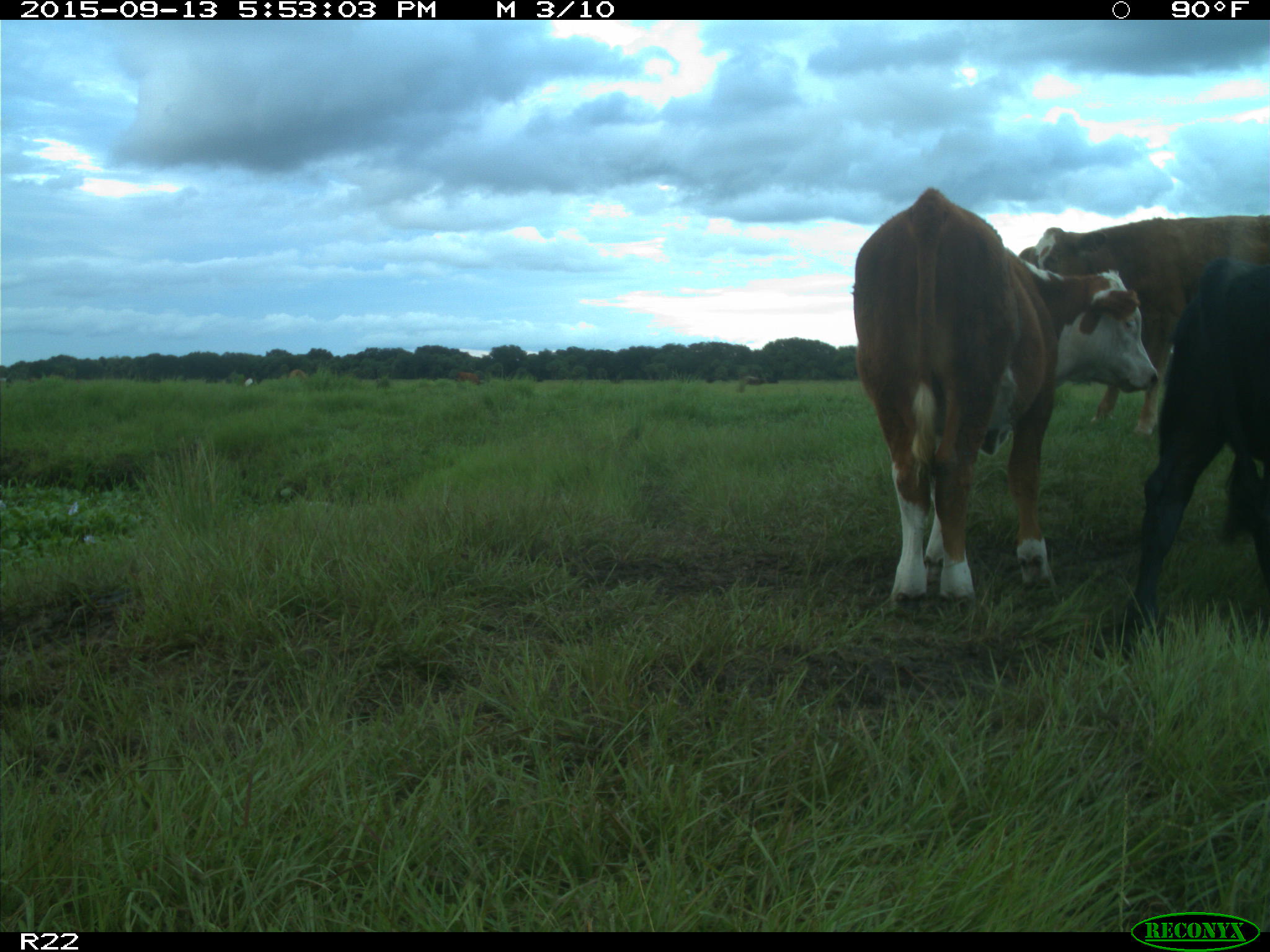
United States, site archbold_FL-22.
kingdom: Animalia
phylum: Chordata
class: Mammalia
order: Artiodactyla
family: Bovidae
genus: Bos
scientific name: Bos taurus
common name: domestic cow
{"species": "Bos taurus (domestic cow)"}